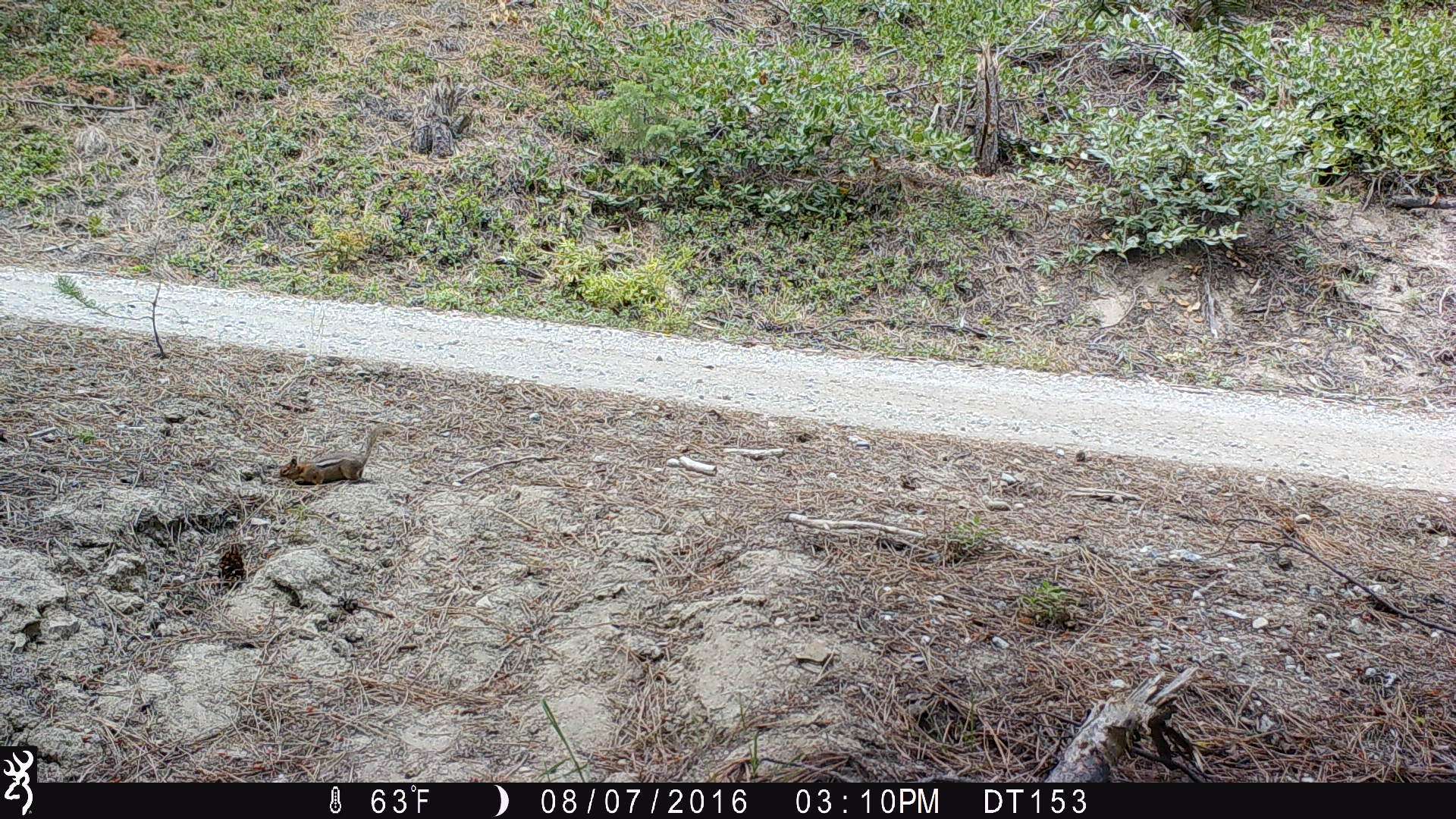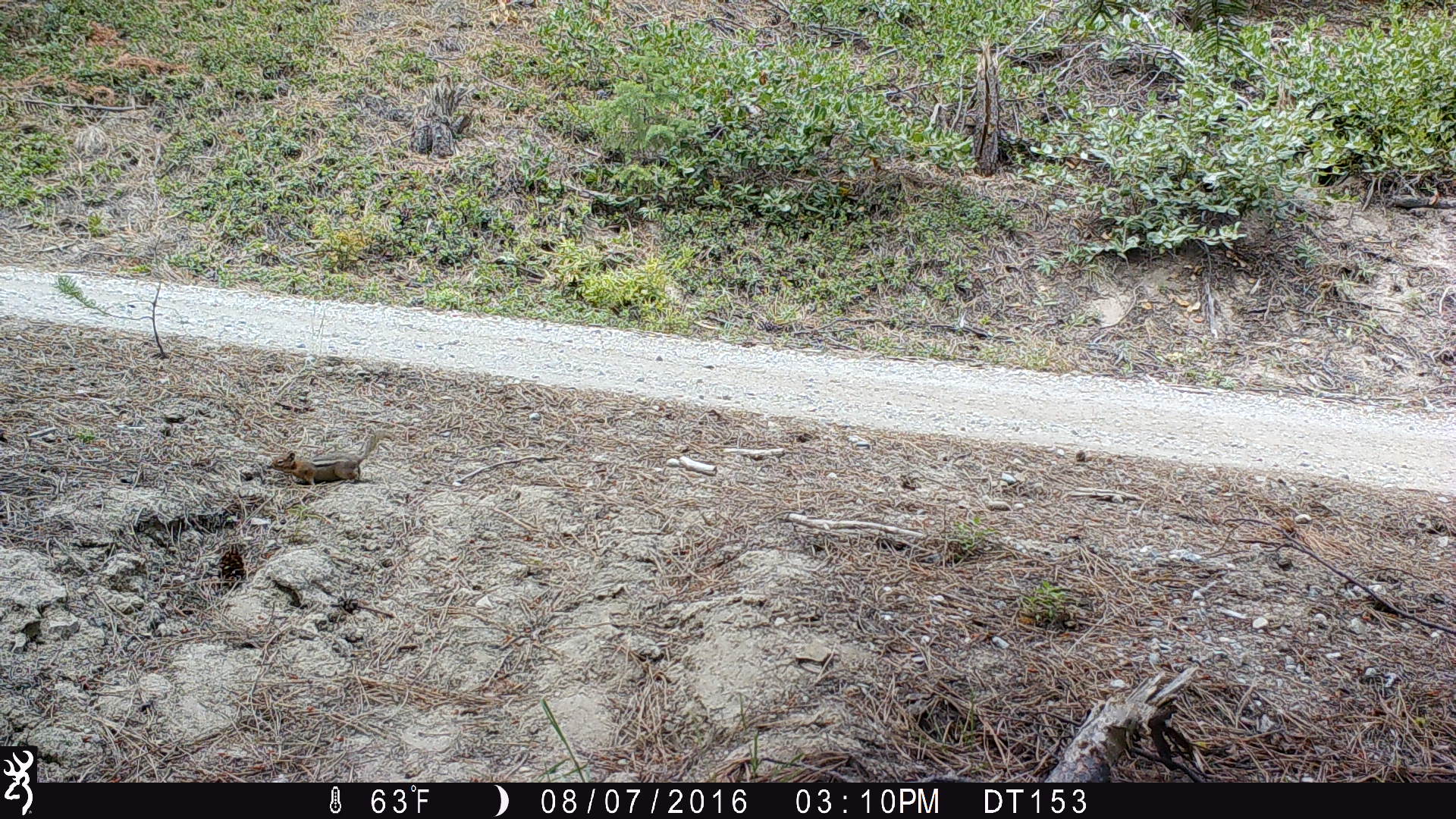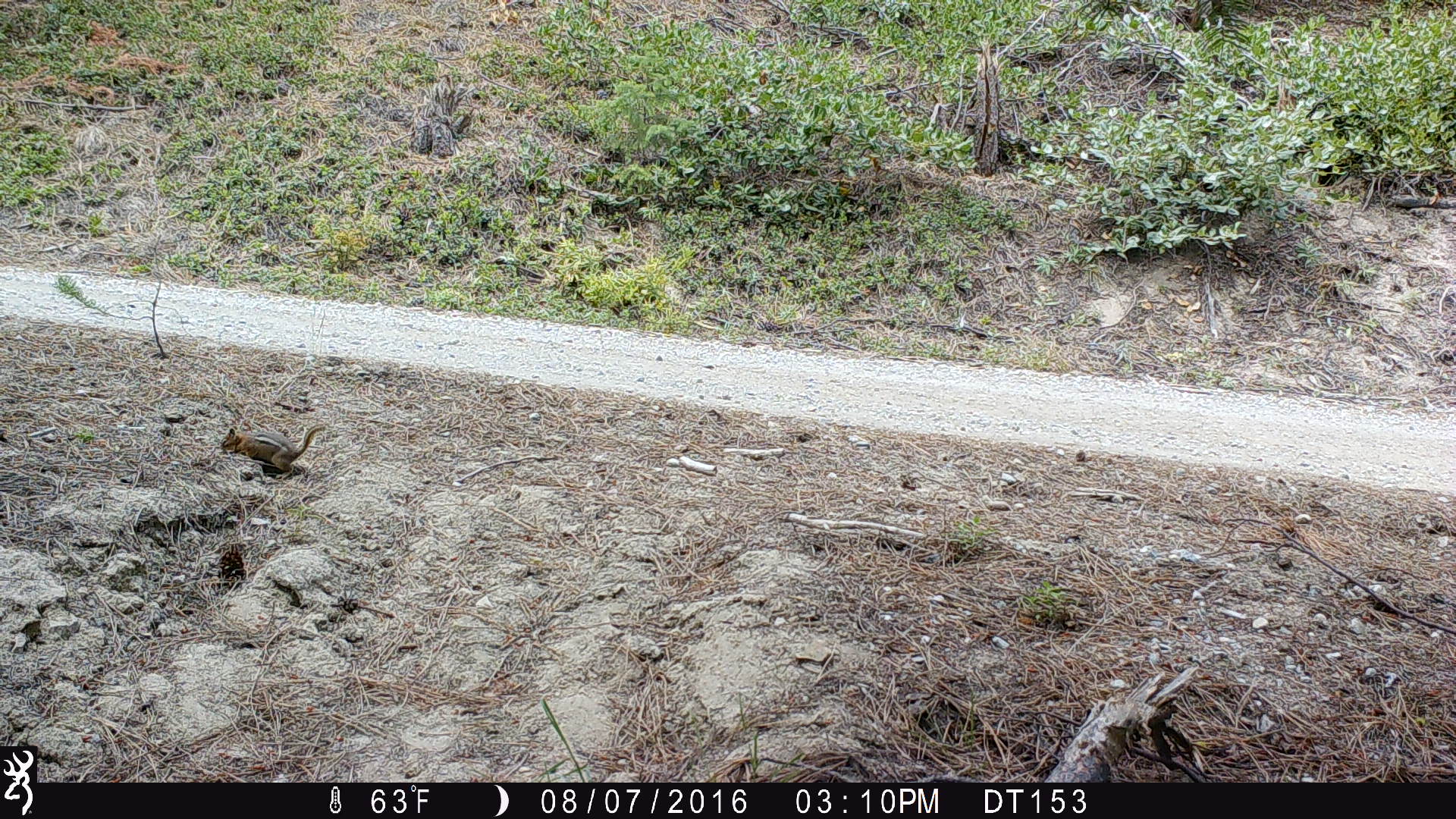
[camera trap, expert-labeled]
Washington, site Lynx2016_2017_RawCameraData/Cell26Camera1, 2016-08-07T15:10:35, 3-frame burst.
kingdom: Animalia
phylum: Chordata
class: Mammalia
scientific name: Mammalia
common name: small mammal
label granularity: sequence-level